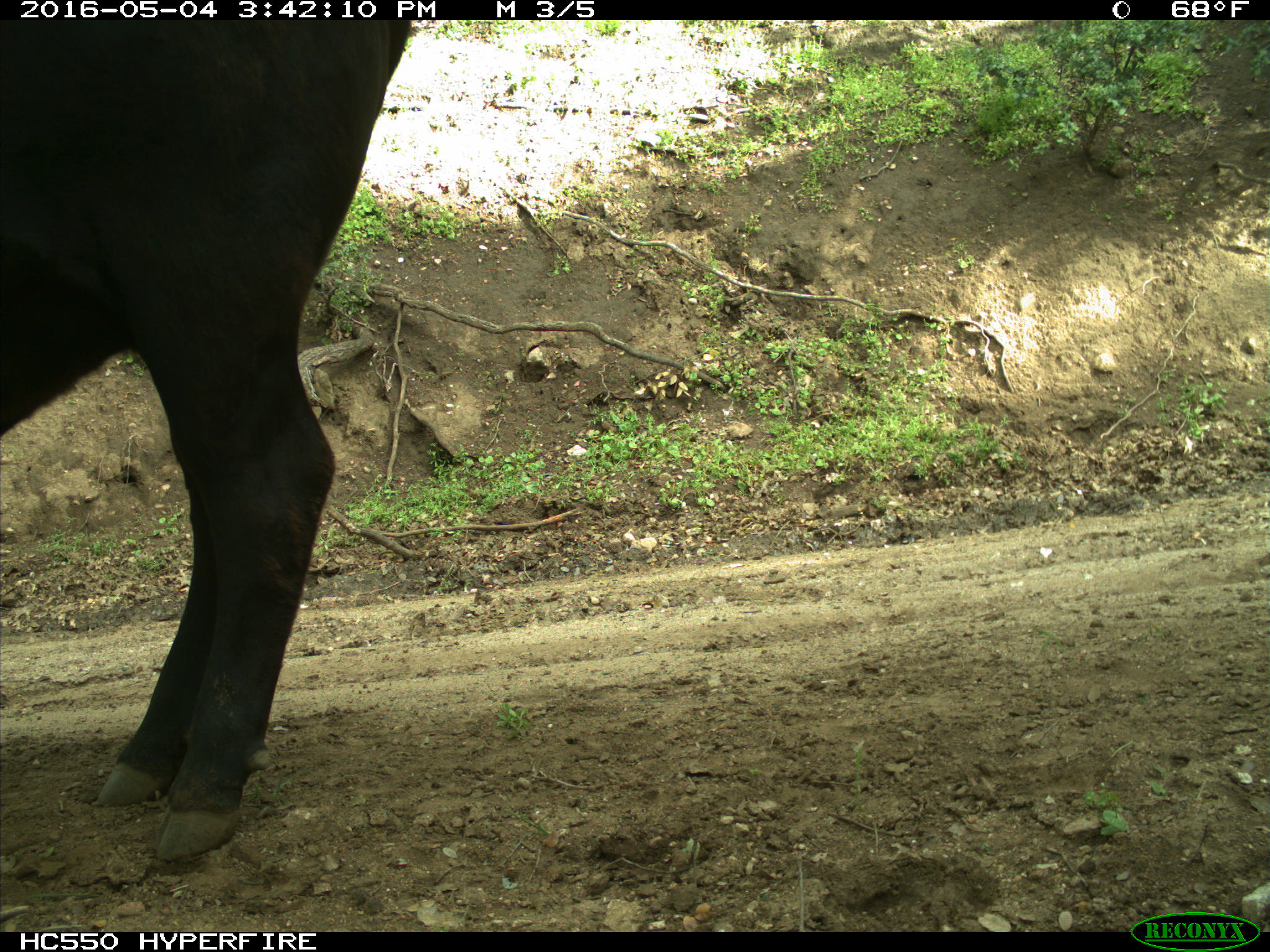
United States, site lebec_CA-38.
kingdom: Animalia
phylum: Chordata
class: Mammalia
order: Artiodactyla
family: Bovidae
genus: Bos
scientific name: Bos taurus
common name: domestic cow